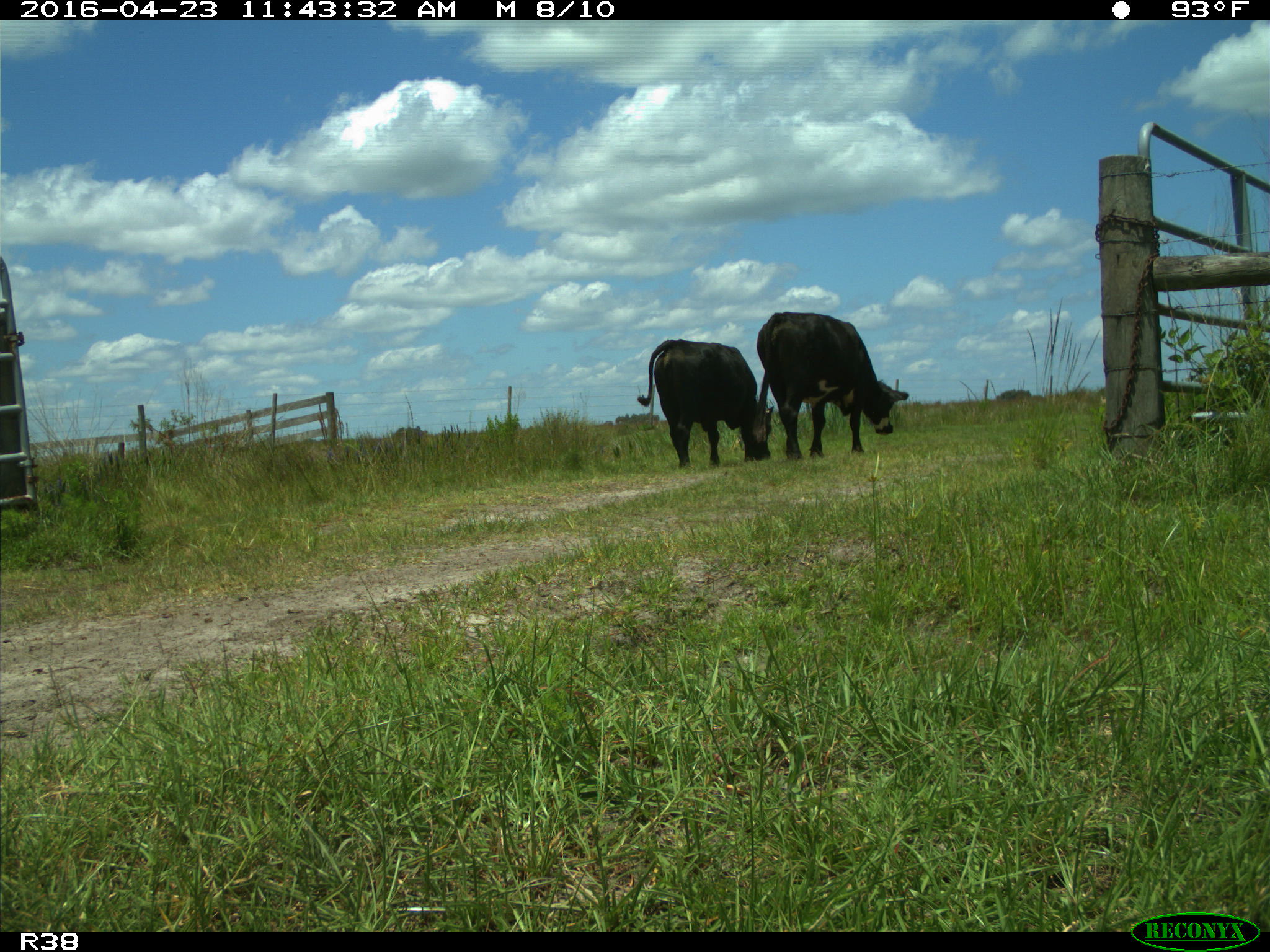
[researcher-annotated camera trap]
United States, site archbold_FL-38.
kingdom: Animalia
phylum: Chordata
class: Mammalia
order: Artiodactyla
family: Bovidae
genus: Bos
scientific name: Bos taurus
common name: domestic cow